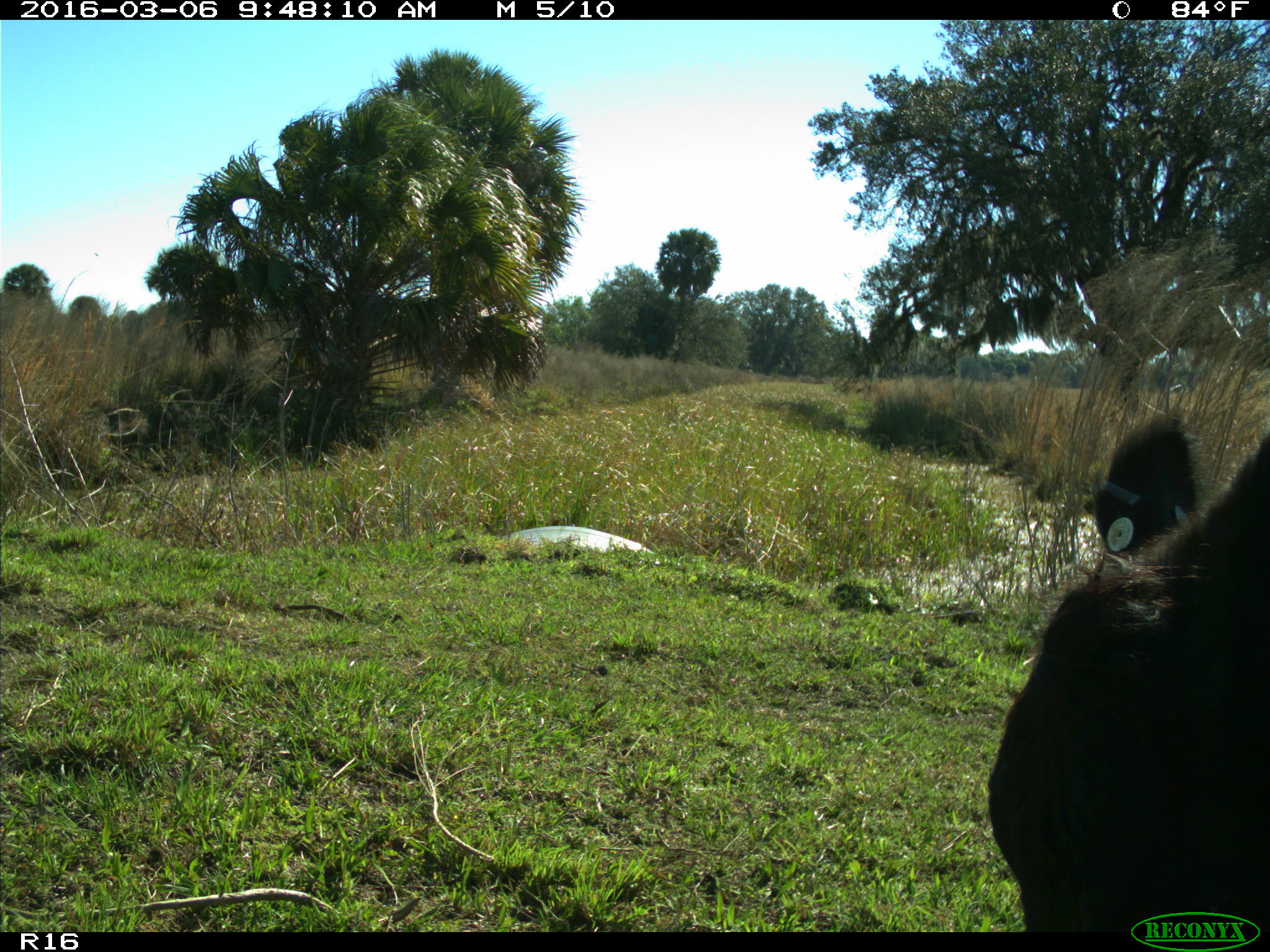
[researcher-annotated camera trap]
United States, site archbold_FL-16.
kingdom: Animalia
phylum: Chordata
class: Mammalia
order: Artiodactyla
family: Bovidae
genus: Bos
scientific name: Bos taurus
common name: domestic cow